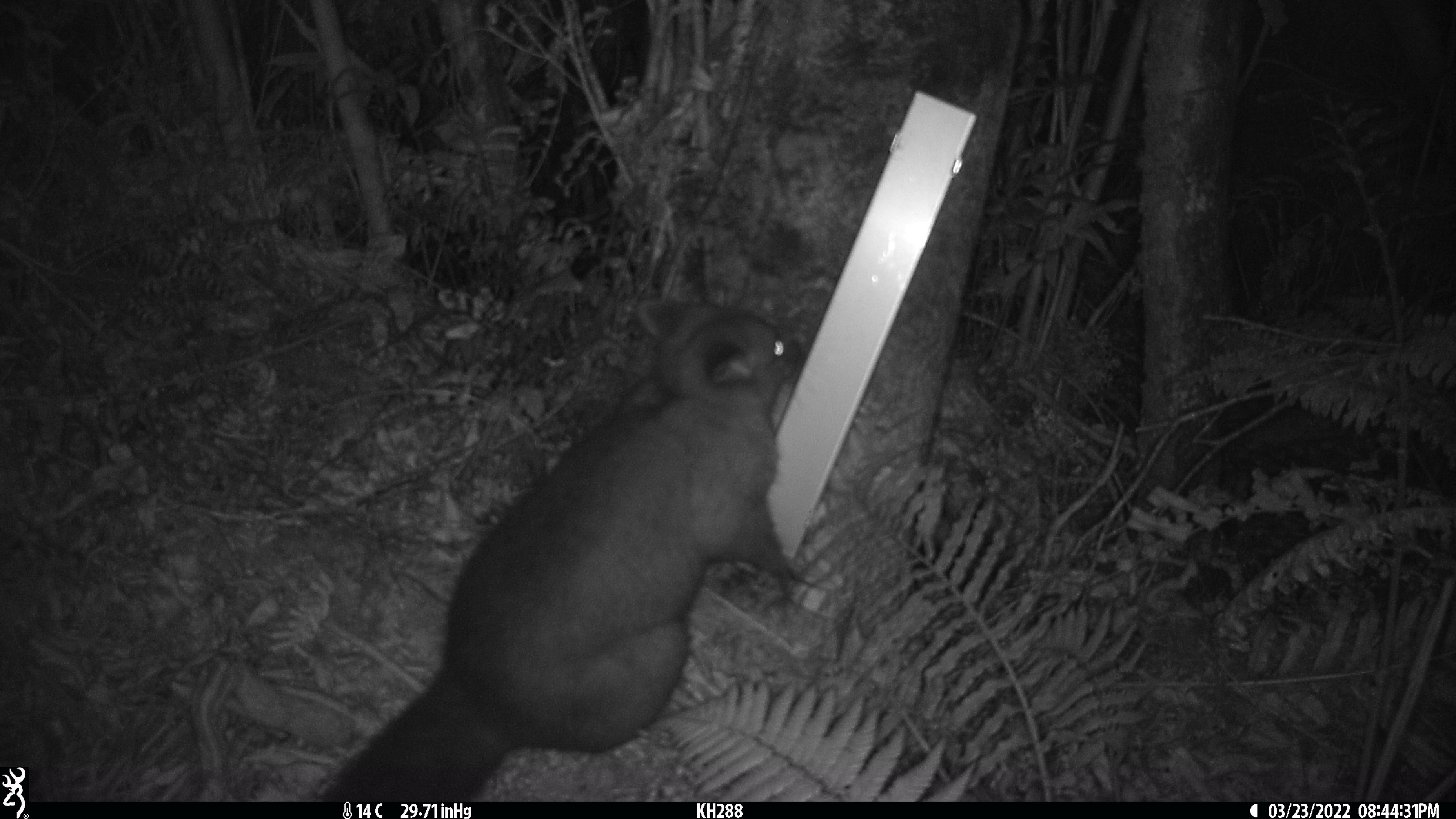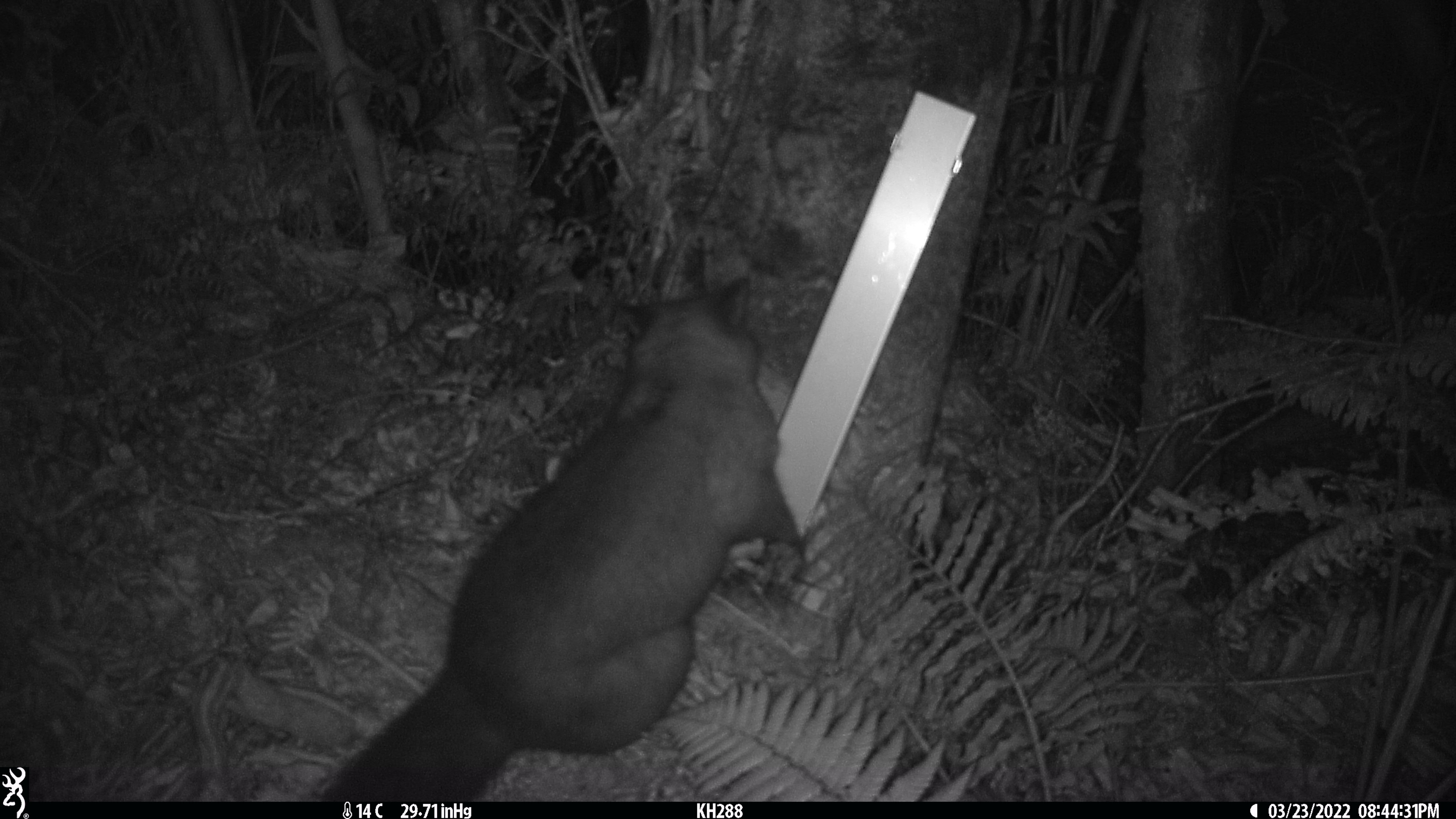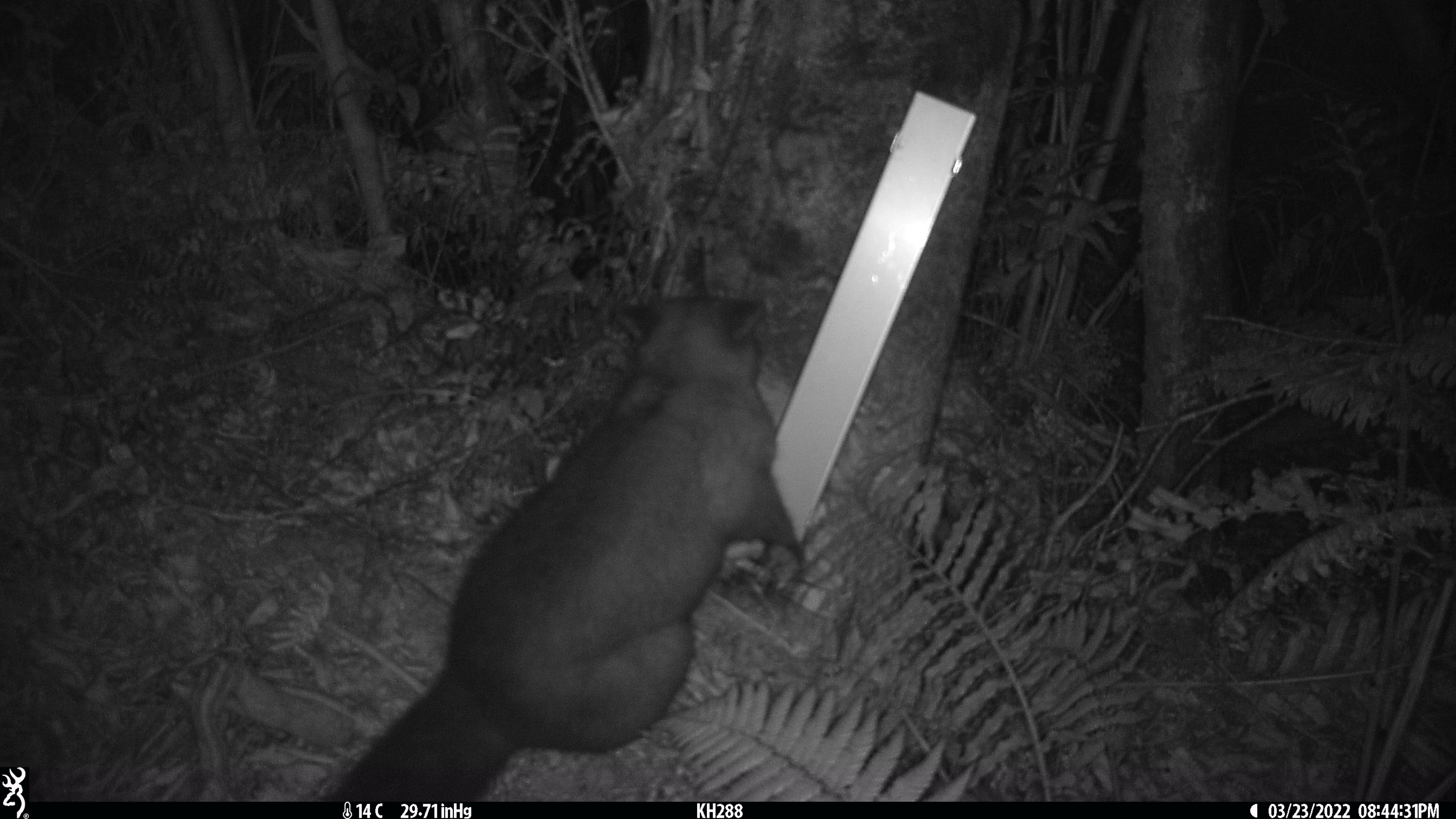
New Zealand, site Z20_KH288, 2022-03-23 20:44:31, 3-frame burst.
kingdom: Animalia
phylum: Chordata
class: Mammalia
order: Diprotodontia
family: Phalangeridae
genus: Trichosurus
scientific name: Trichosurus vulpecula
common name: common brushtail possum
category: possum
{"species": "possum (common brushtail possum) (Trichosurus vulpecula)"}